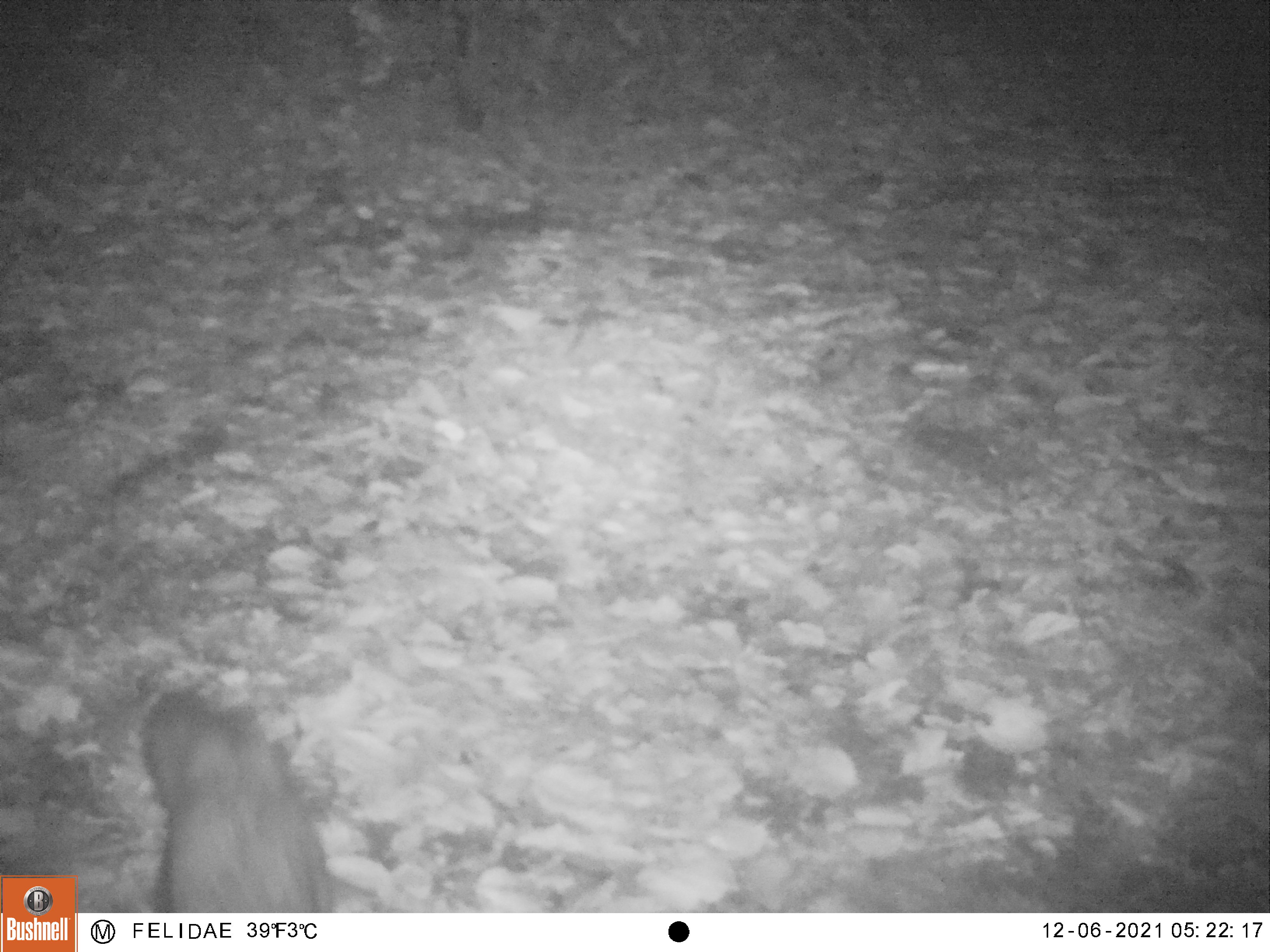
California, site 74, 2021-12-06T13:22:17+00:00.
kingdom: Animalia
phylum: Chordata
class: Mammalia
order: Carnivora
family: Canidae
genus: Urocyon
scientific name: Urocyon cinereoargenteus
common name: gray fox